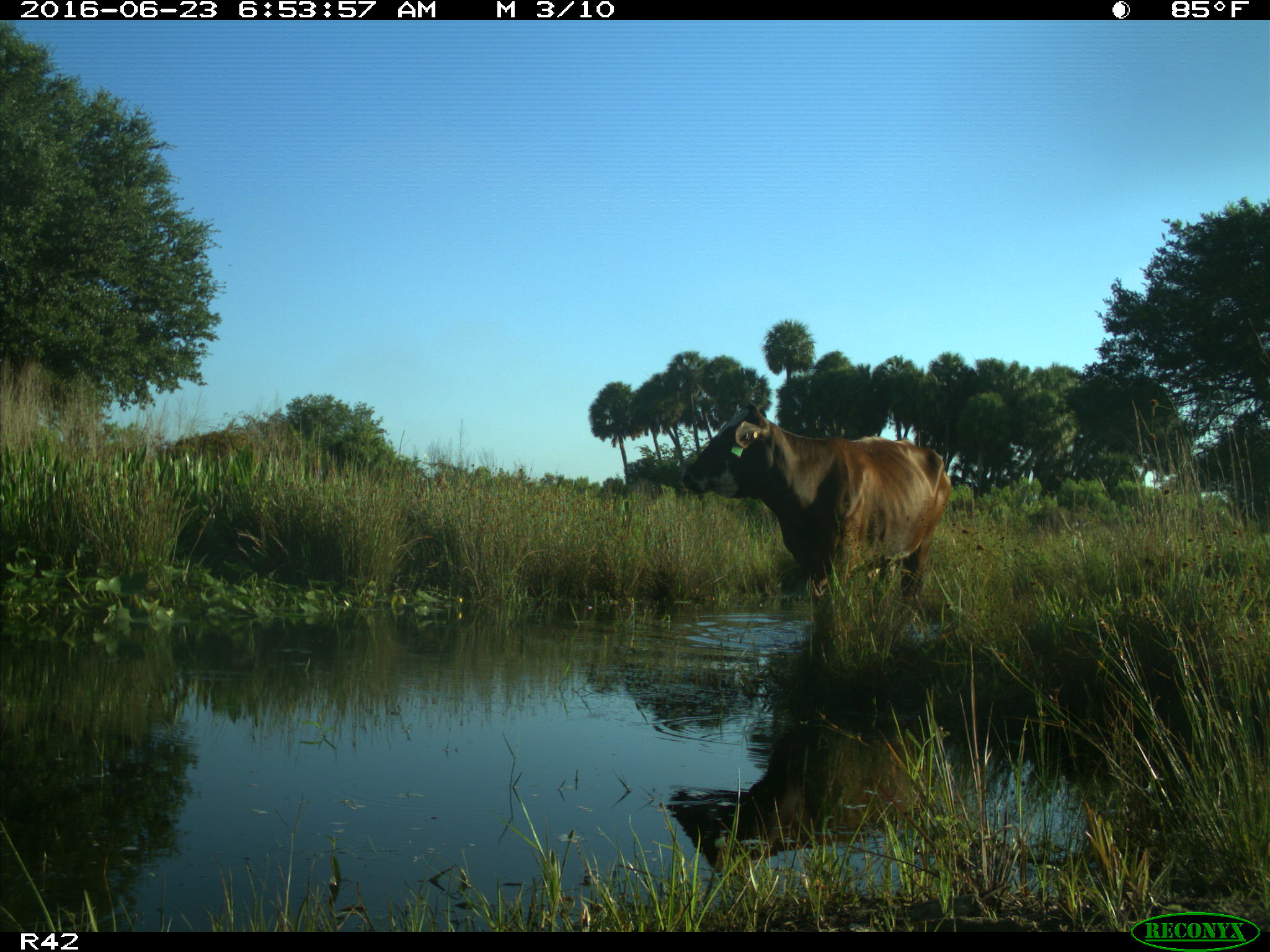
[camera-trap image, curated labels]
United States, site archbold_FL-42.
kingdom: Animalia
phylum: Chordata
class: Mammalia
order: Artiodactyla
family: Bovidae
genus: Bos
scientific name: Bos taurus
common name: domestic cow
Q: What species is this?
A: Bos taurus (domestic cow).